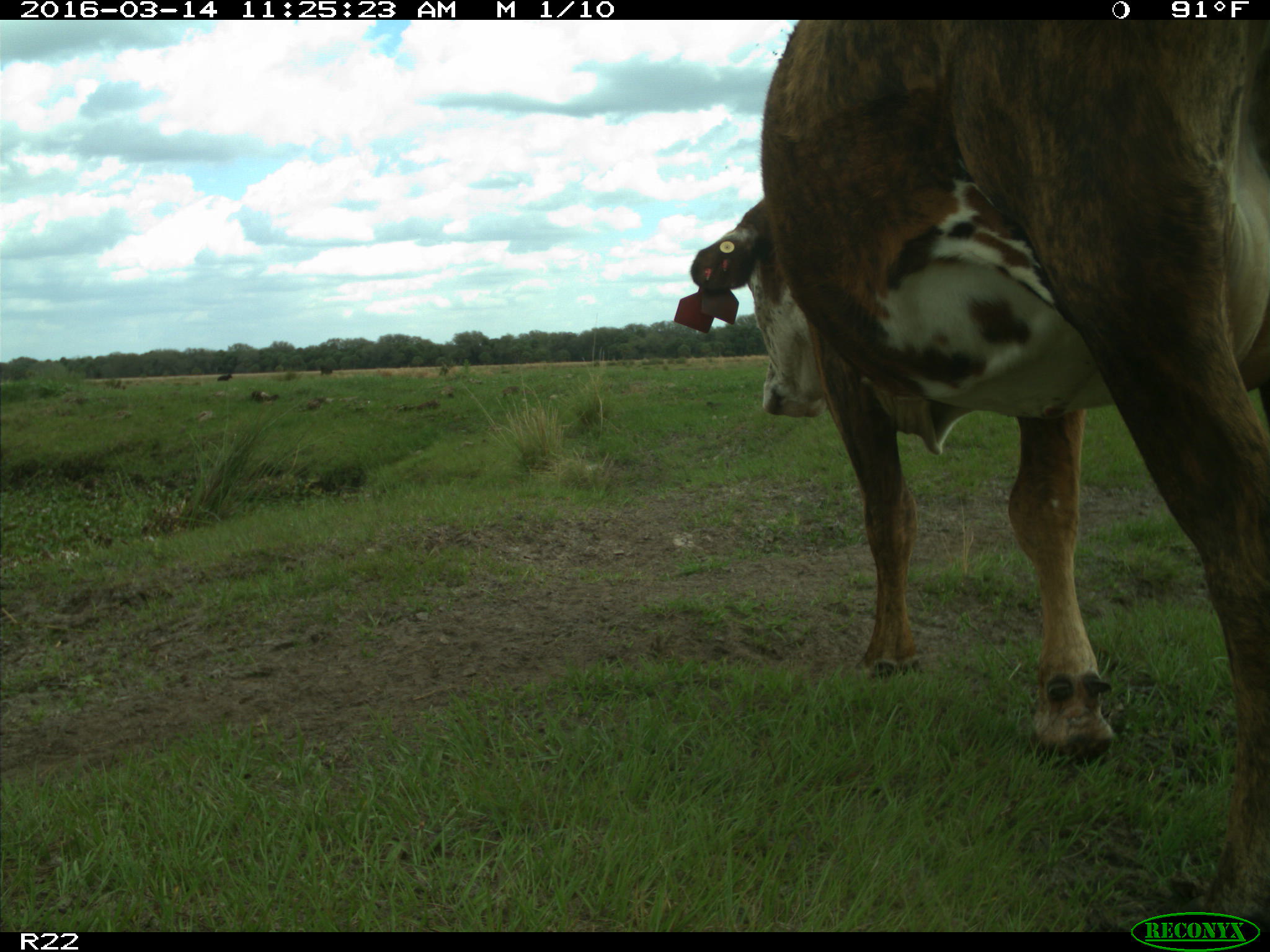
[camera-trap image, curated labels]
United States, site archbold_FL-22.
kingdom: Animalia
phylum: Chordata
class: Mammalia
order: Artiodactyla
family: Bovidae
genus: Bos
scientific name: Bos taurus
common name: domestic cow